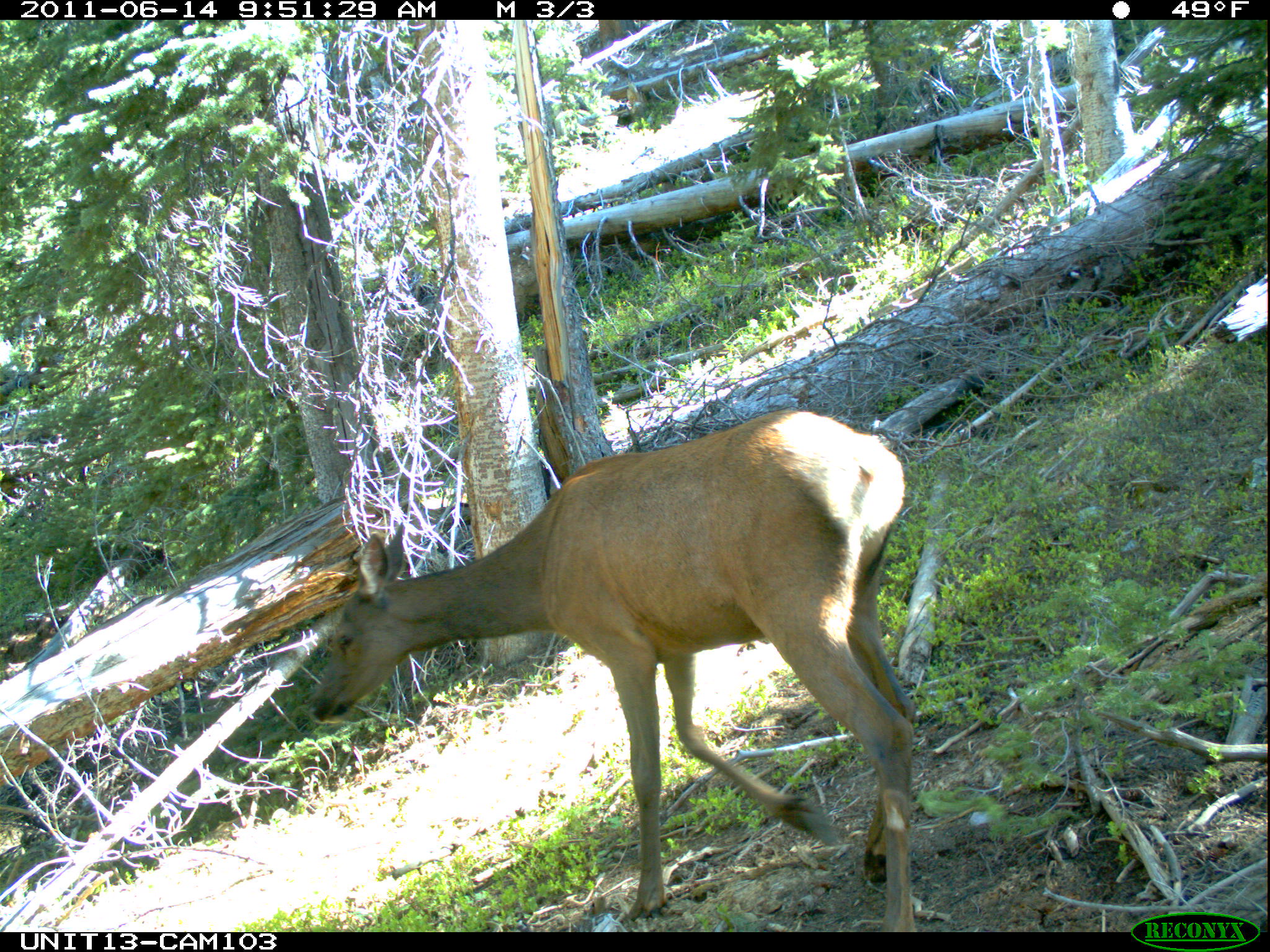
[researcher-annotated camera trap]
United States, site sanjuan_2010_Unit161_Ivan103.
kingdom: Animalia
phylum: Chordata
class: Mammalia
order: Artiodactyla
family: Cervidae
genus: Cervus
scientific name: Cervus elaphus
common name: red deer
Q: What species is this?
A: Cervus elaphus (red deer).